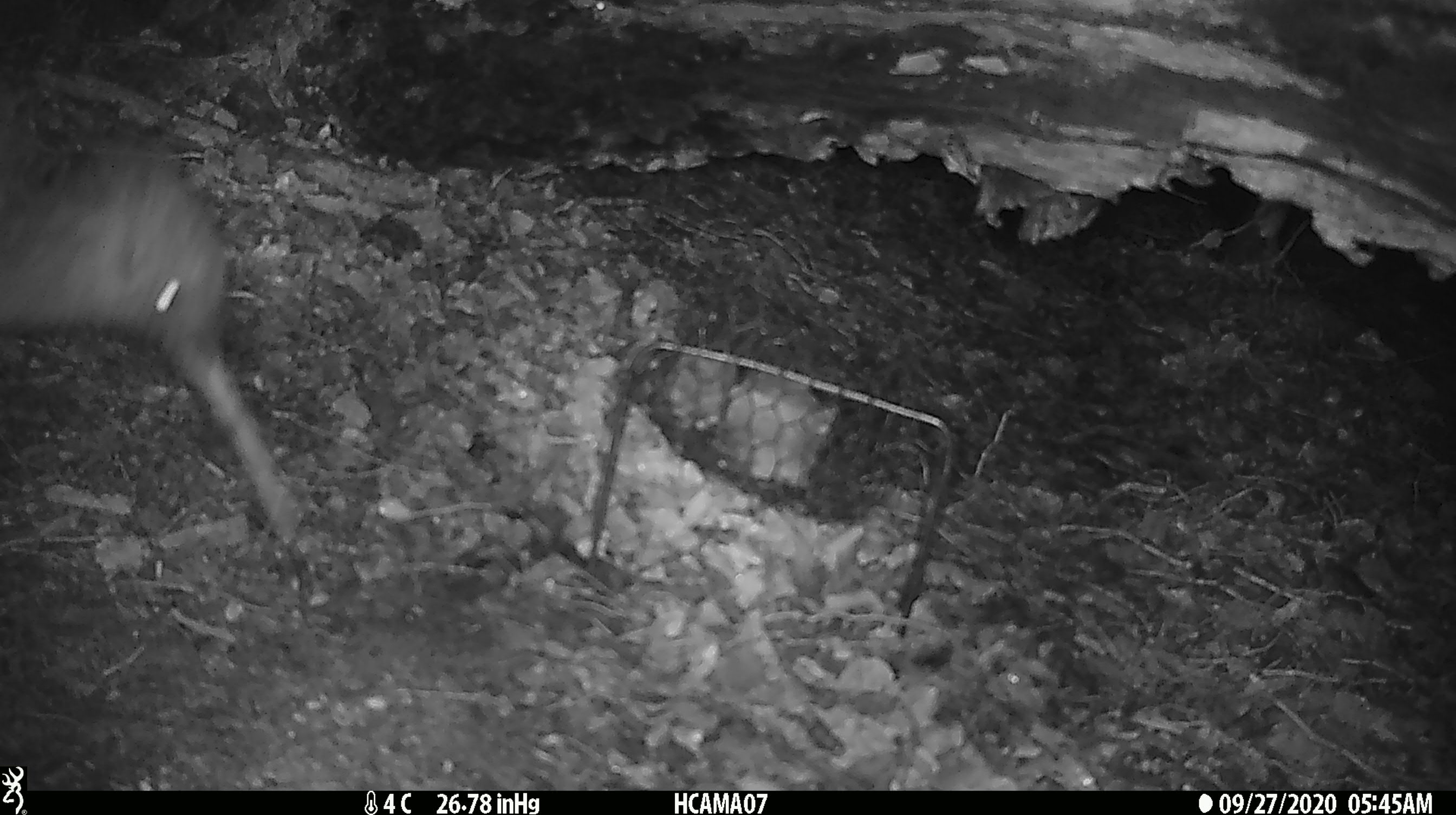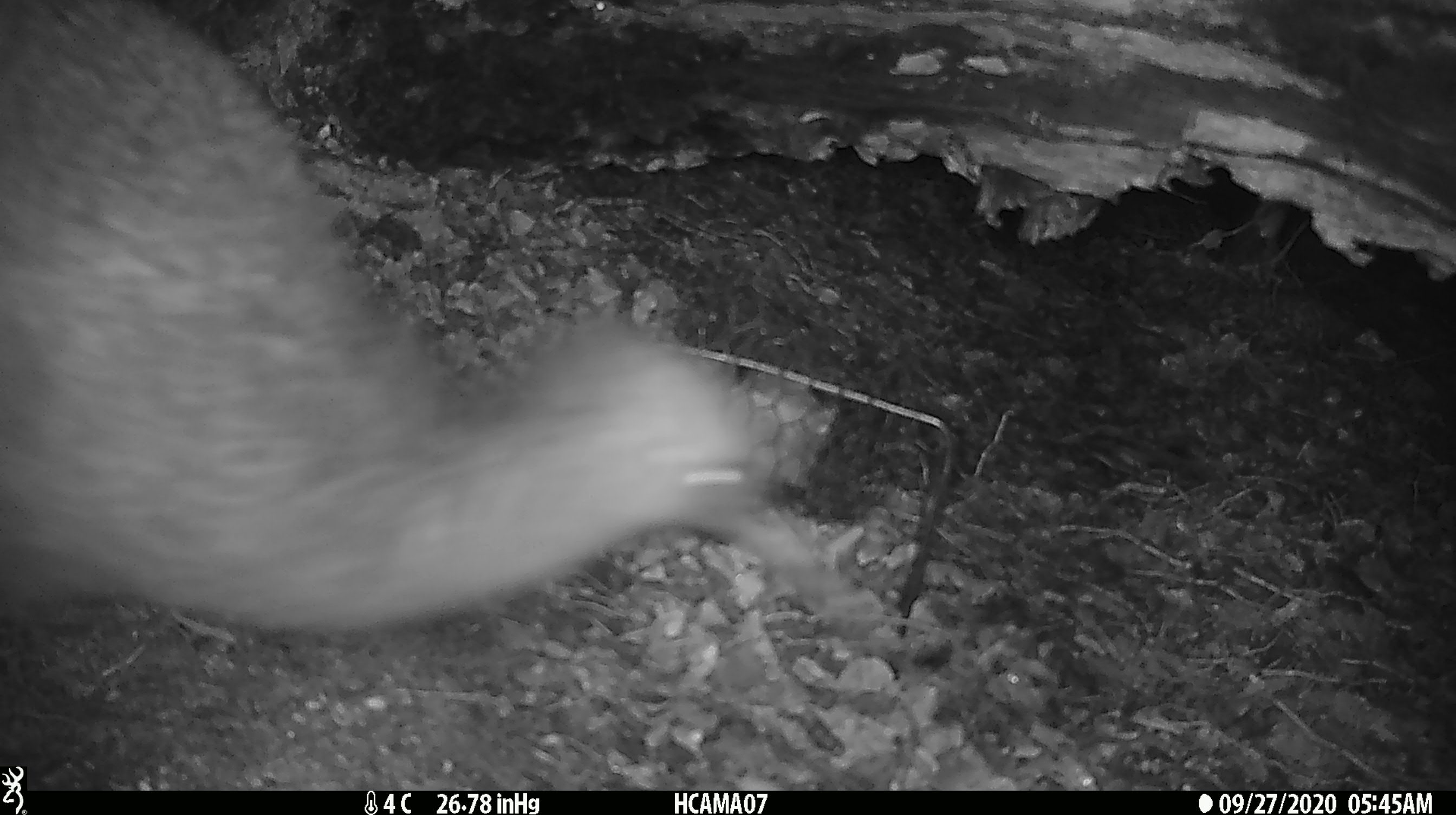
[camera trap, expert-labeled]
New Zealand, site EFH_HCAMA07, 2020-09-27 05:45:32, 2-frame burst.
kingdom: Animalia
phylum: Chordata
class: Aves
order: Apterygiformes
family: Apterygidae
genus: Apteryx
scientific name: Apteryx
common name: kiwi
Kiwi (Apteryx).